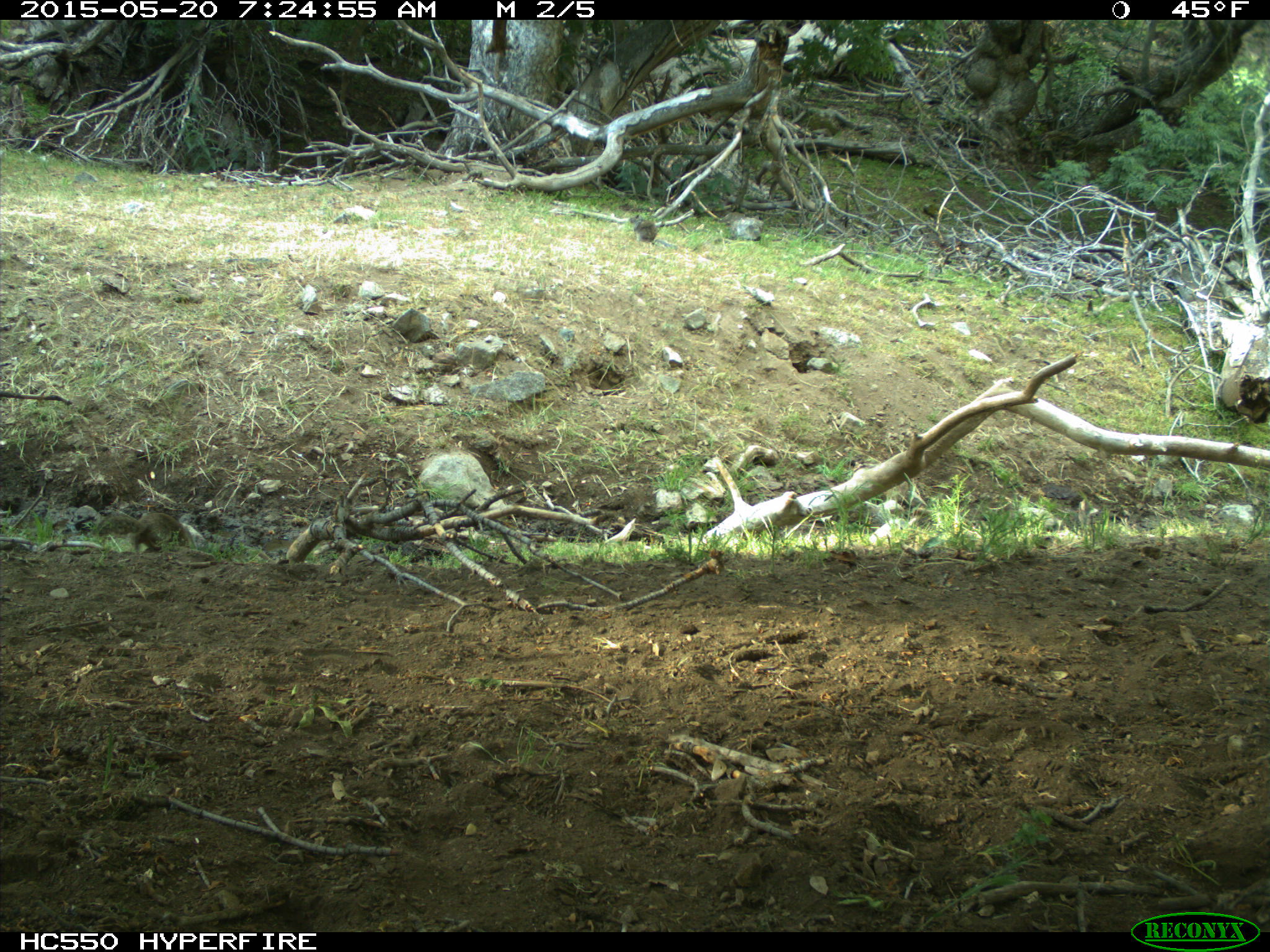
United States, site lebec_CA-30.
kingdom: Animalia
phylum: Chordata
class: Mammalia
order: Rodentia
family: Sciuridae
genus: Otospermophilus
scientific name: Otospermophilus beecheyi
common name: california ground squirrel